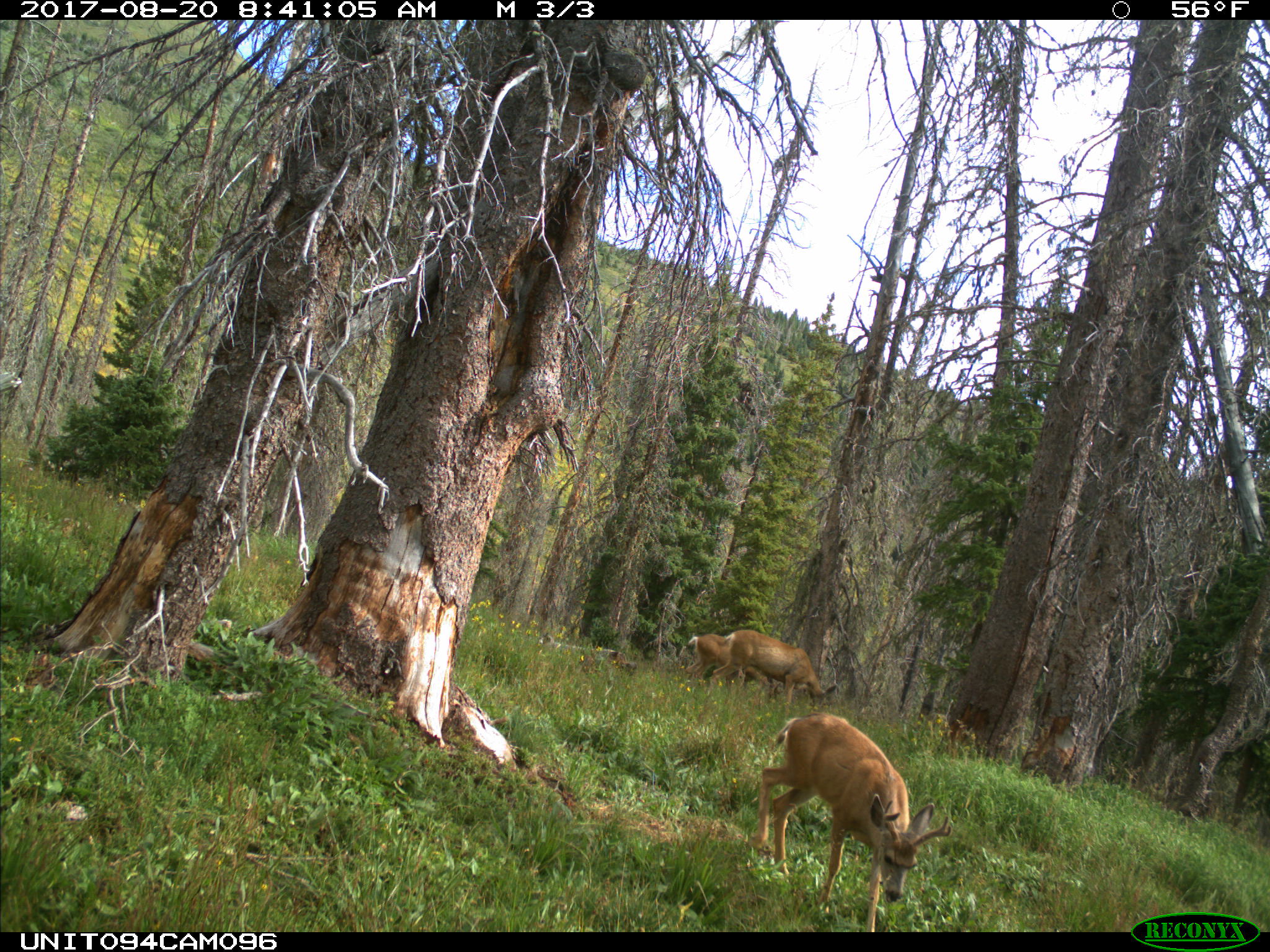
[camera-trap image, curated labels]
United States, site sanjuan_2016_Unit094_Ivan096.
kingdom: Animalia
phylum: Chordata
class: Mammalia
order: Artiodactyla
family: Cervidae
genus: Odocoileus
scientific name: Odocoileus hemionus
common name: mule deer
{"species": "Odocoileus hemionus (mule deer)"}